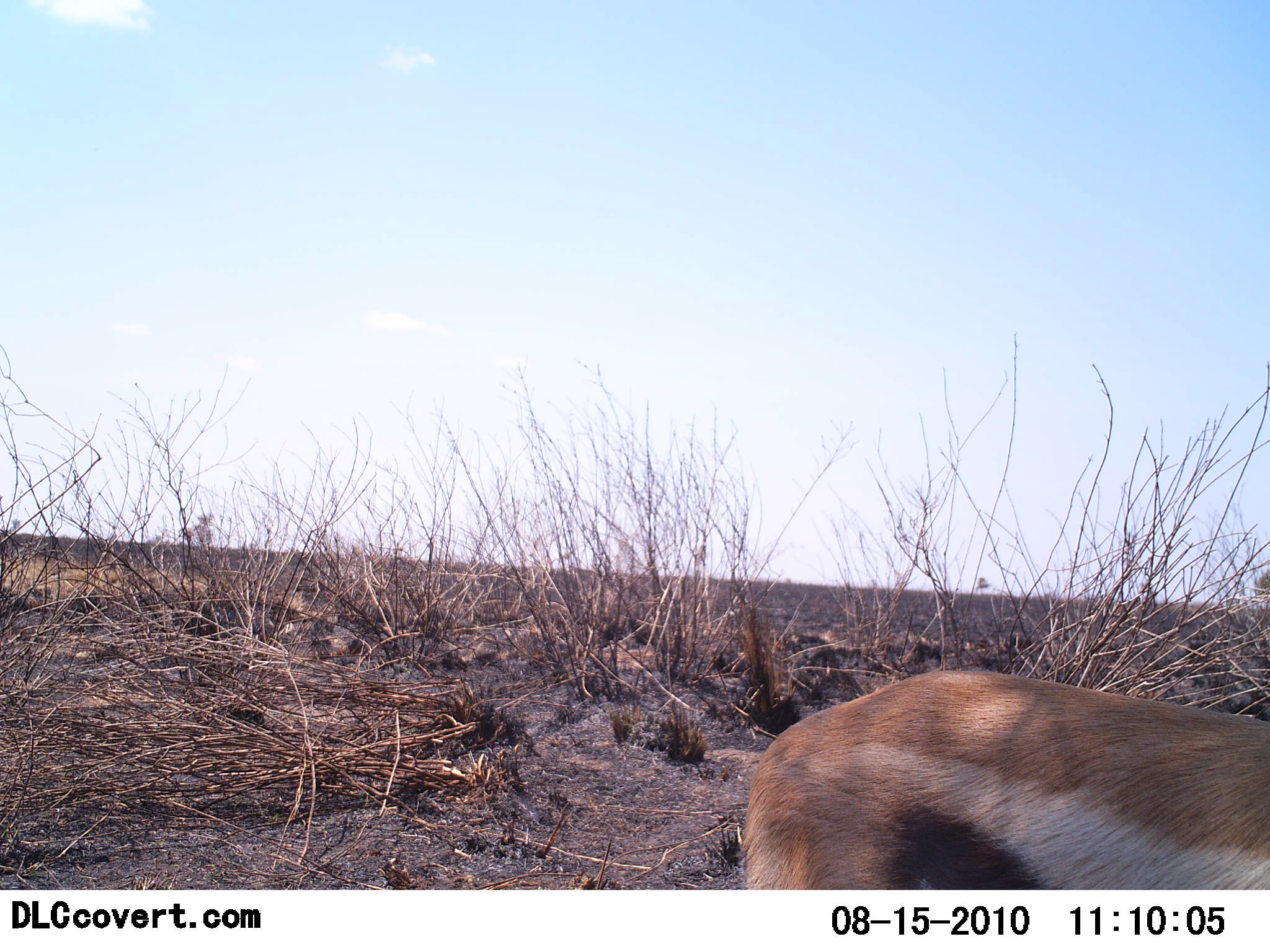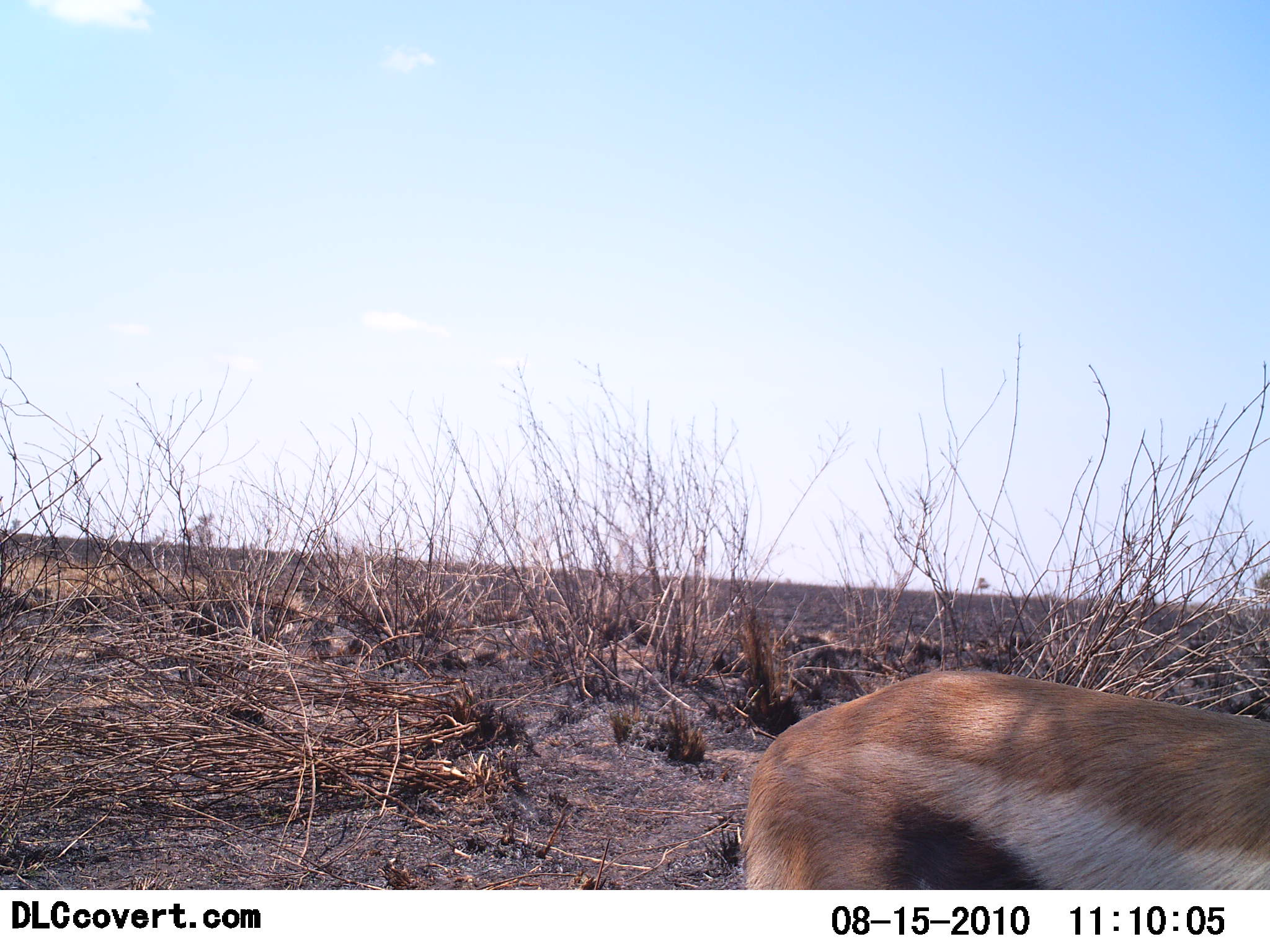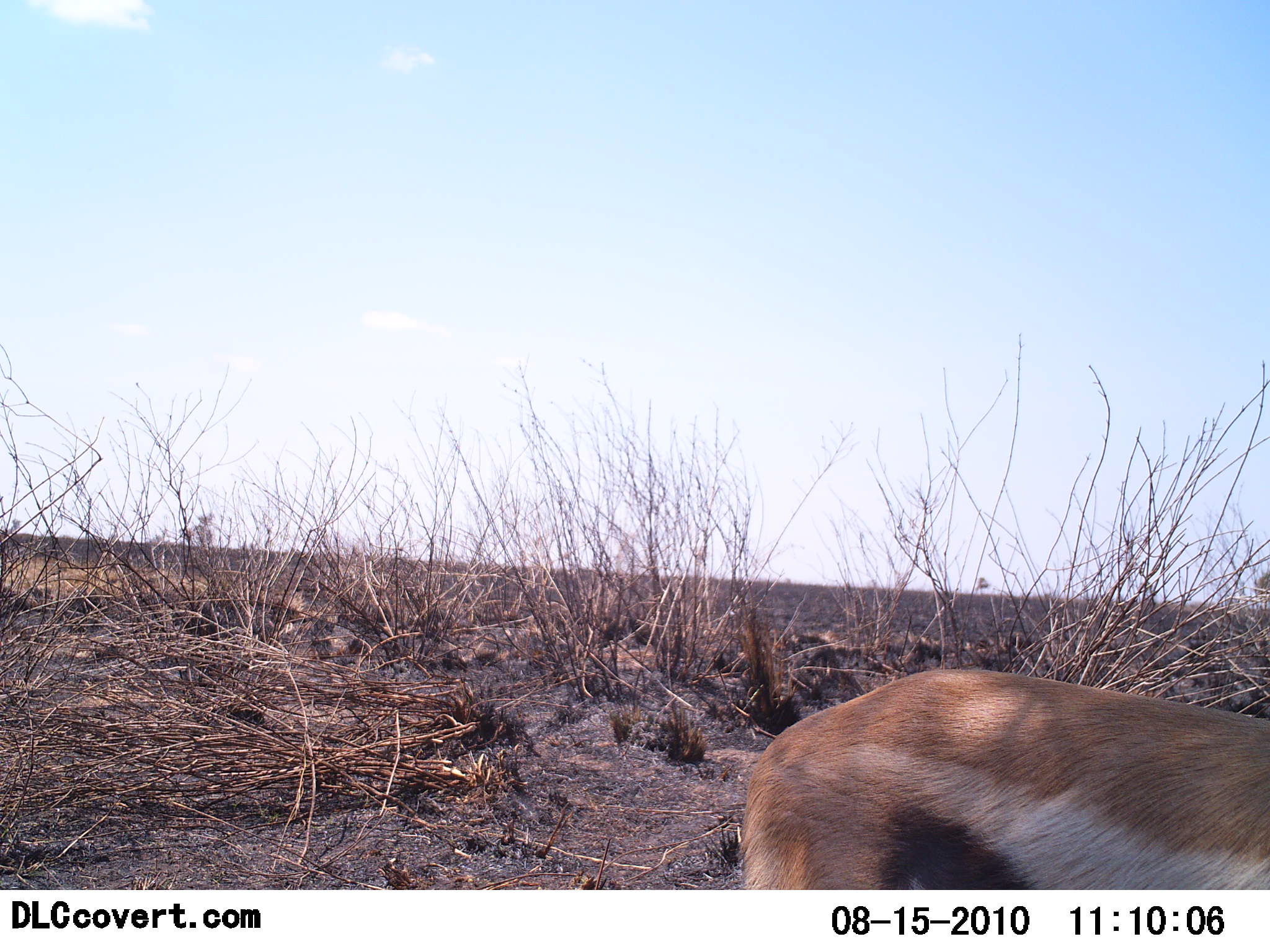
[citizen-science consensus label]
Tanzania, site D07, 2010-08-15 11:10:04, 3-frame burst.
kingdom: Animalia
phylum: Chordata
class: Mammalia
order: Artiodactyla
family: Bovidae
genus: Eudorcas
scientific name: Eudorcas thomsonii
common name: thomson's gazelle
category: gazellethomsons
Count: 1.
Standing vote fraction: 83%.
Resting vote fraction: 8%.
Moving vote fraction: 8%.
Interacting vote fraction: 0%.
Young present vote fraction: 0%.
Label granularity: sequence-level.